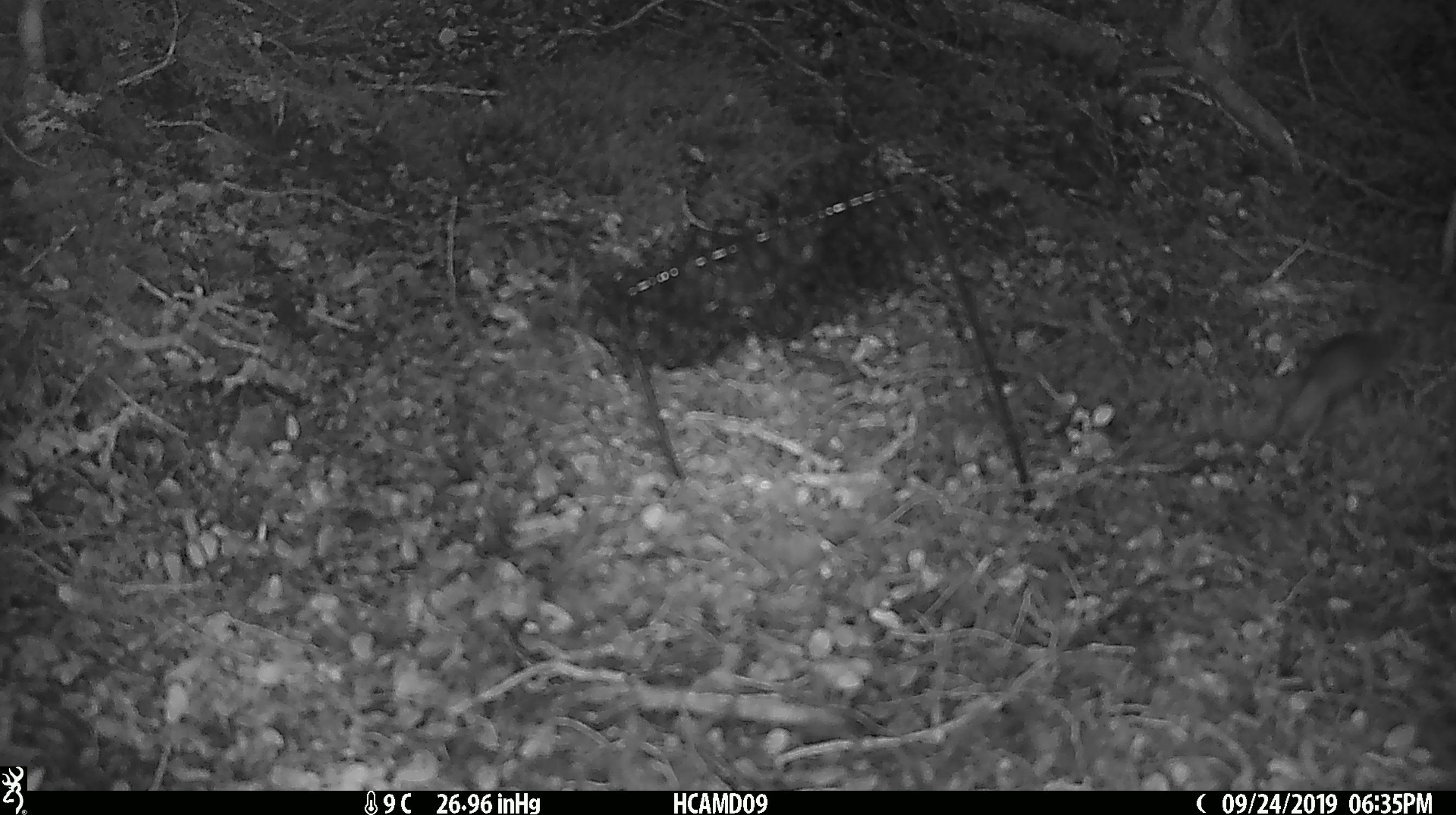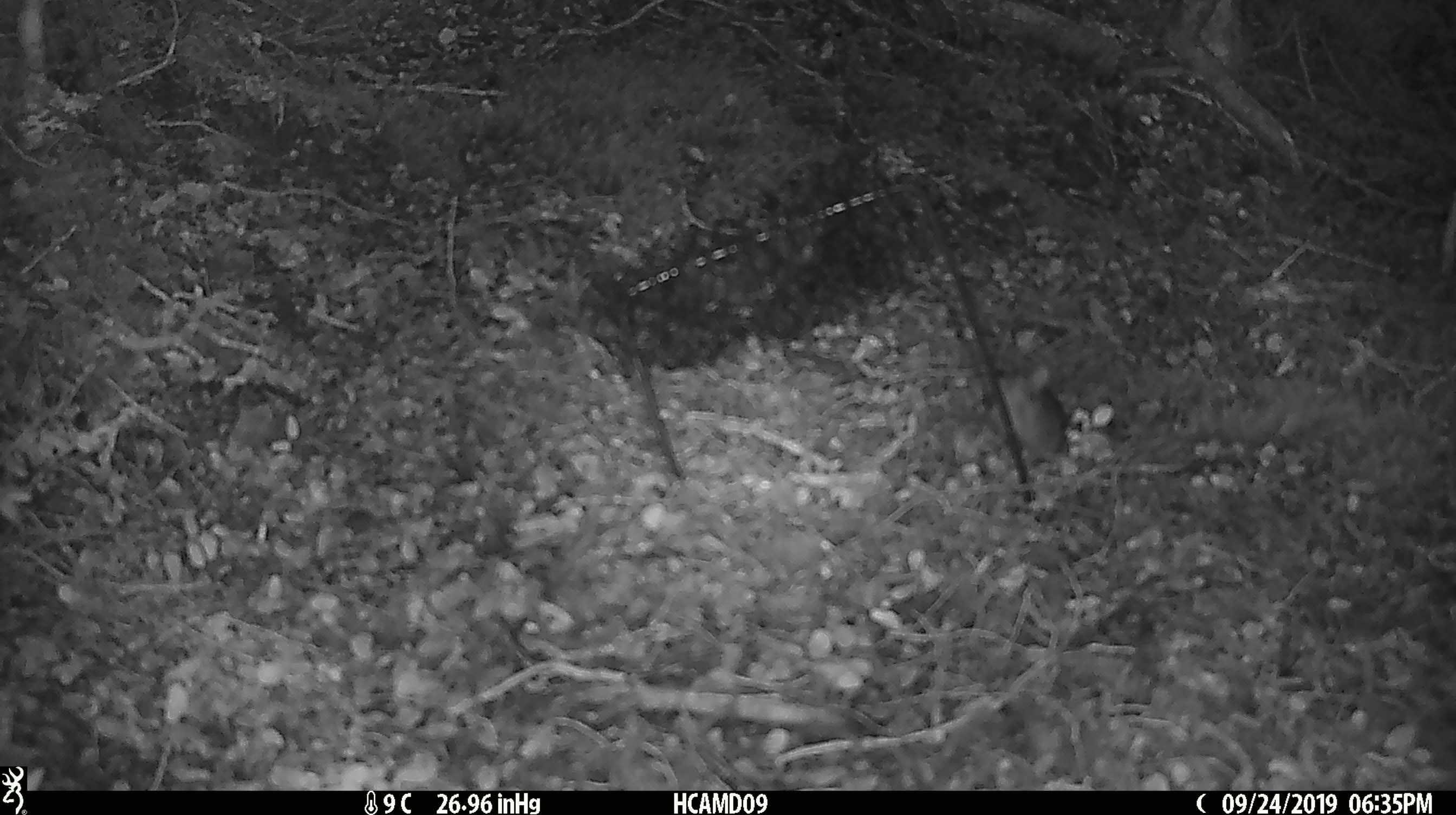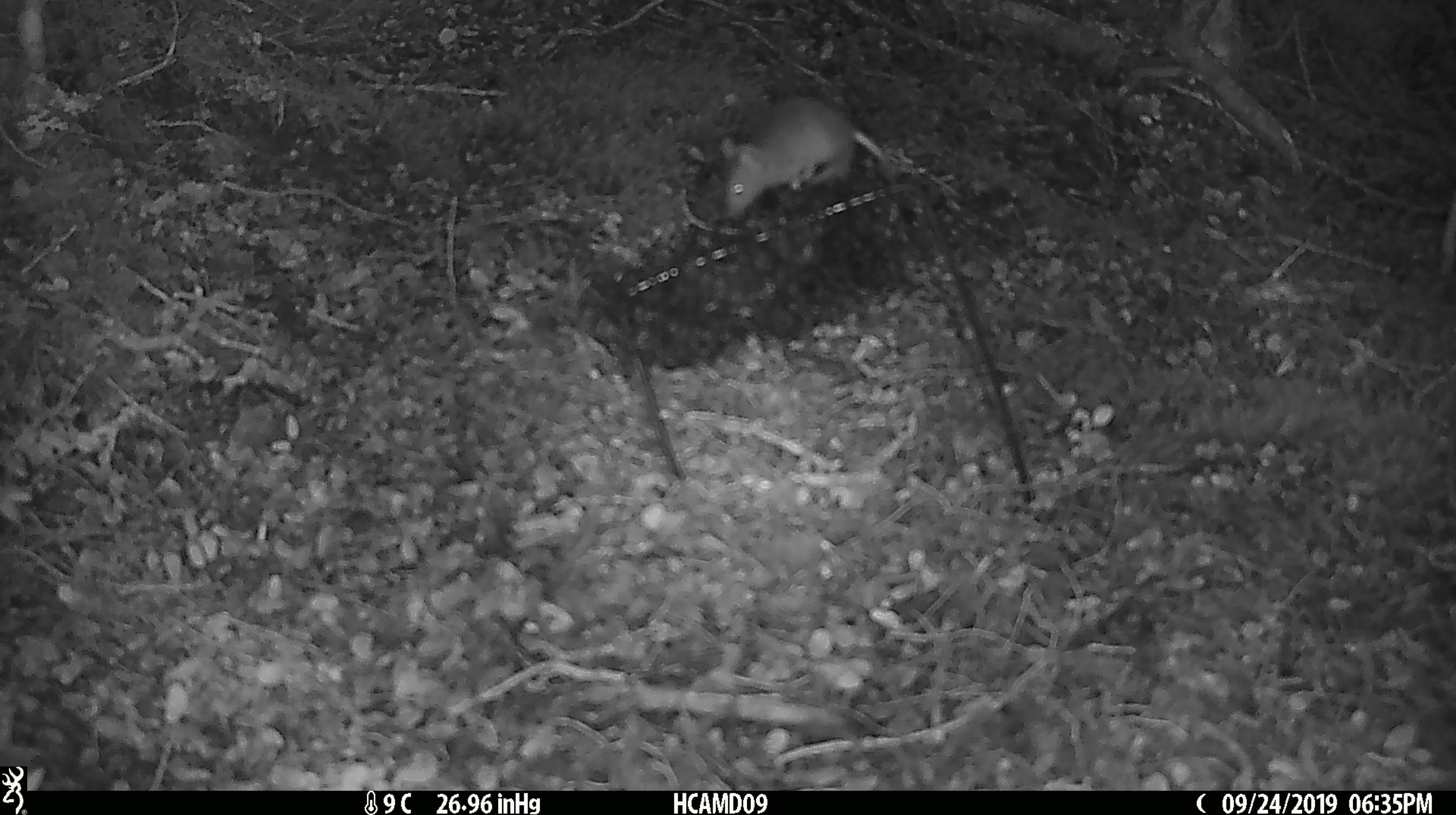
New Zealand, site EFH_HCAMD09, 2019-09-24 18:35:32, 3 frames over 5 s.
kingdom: Animalia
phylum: Chordata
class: Mammalia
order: Rodentia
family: Muridae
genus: Mus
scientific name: Mus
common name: mouse